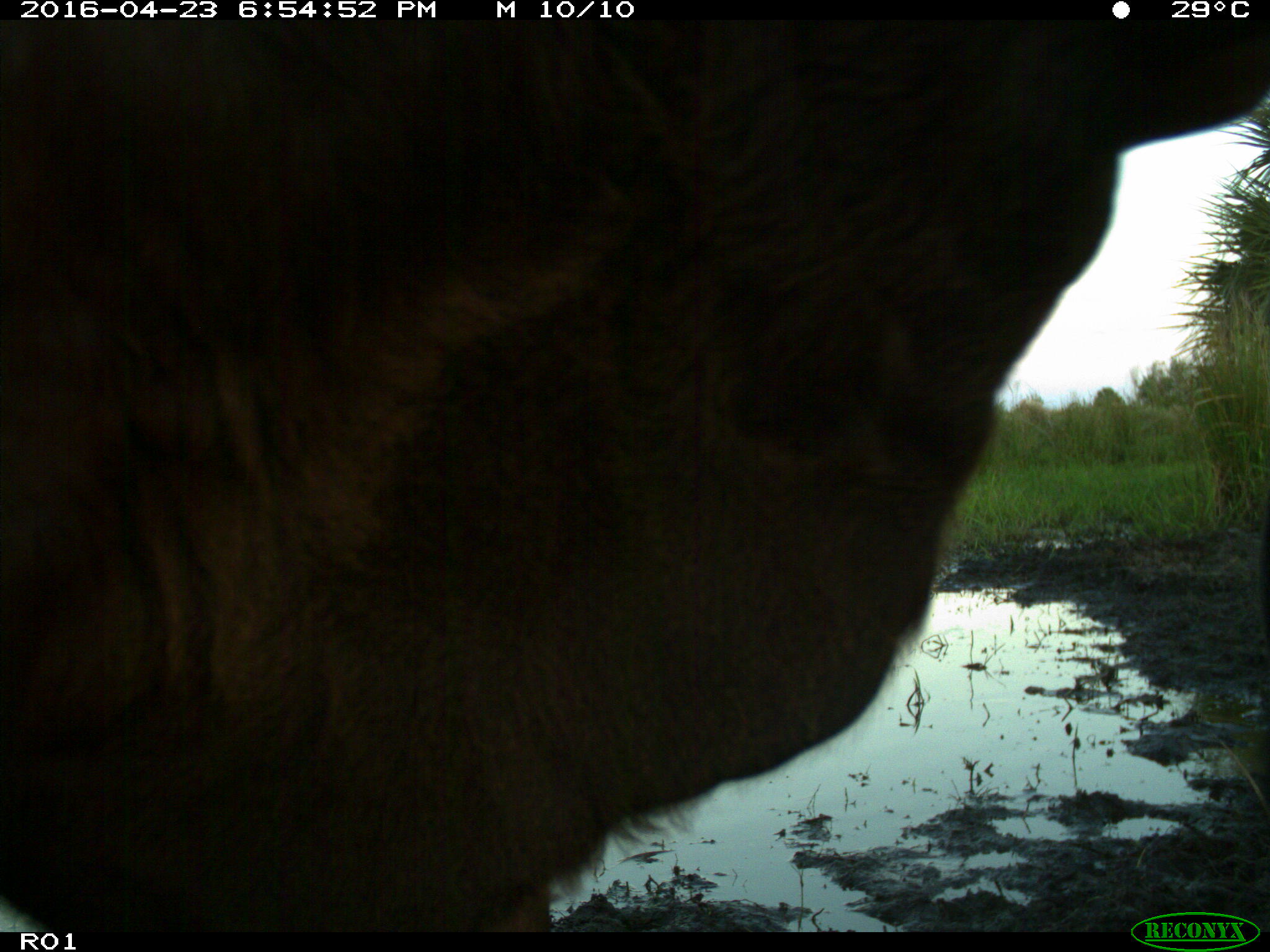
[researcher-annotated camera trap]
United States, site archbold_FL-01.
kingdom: Animalia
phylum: Chordata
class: Mammalia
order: Artiodactyla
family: Bovidae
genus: Bos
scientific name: Bos taurus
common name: domestic cow